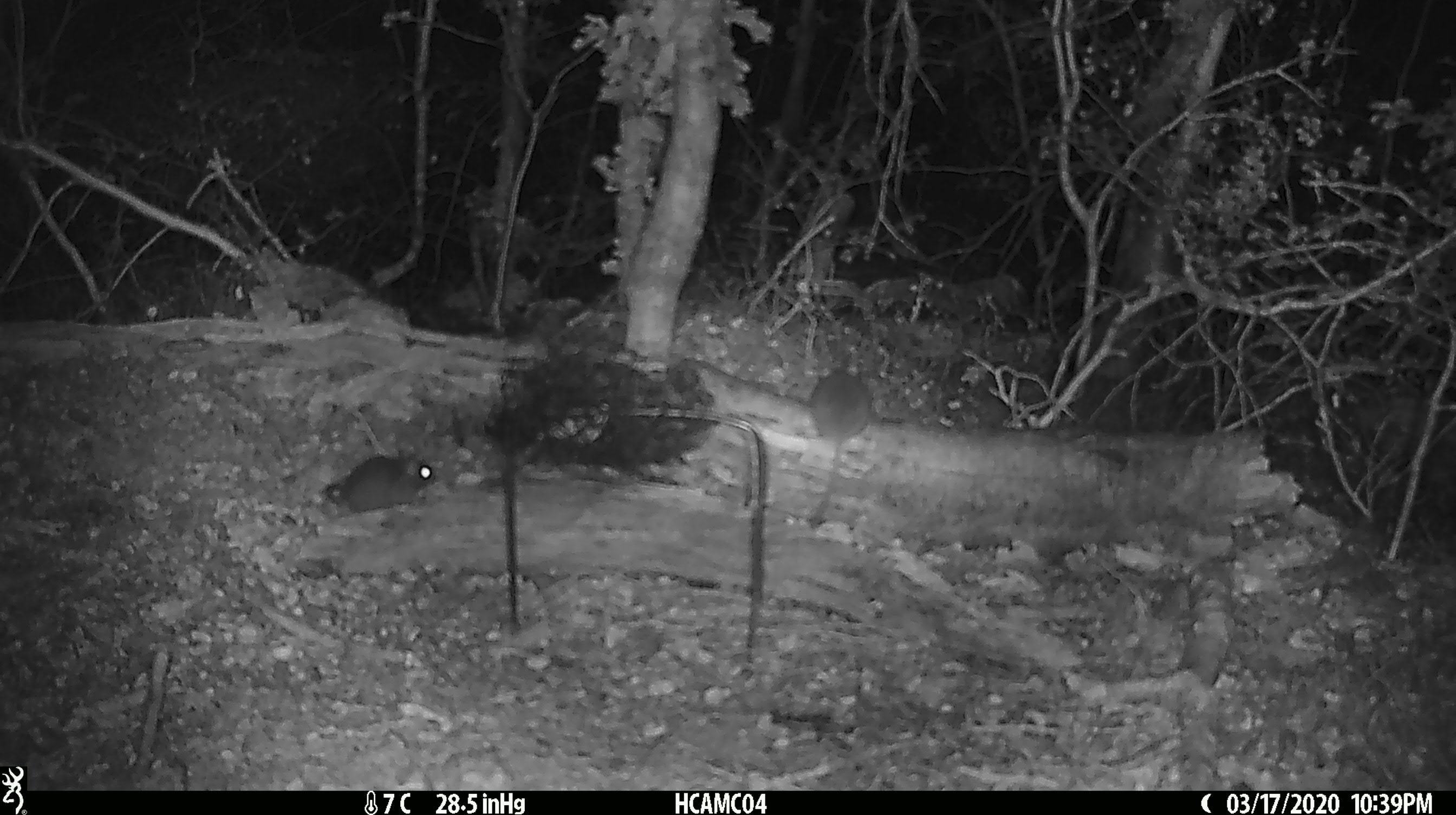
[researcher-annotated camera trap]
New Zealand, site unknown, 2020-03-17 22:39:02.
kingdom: Animalia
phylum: Chordata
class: Mammalia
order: Rodentia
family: Muridae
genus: Mus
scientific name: Mus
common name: mouse